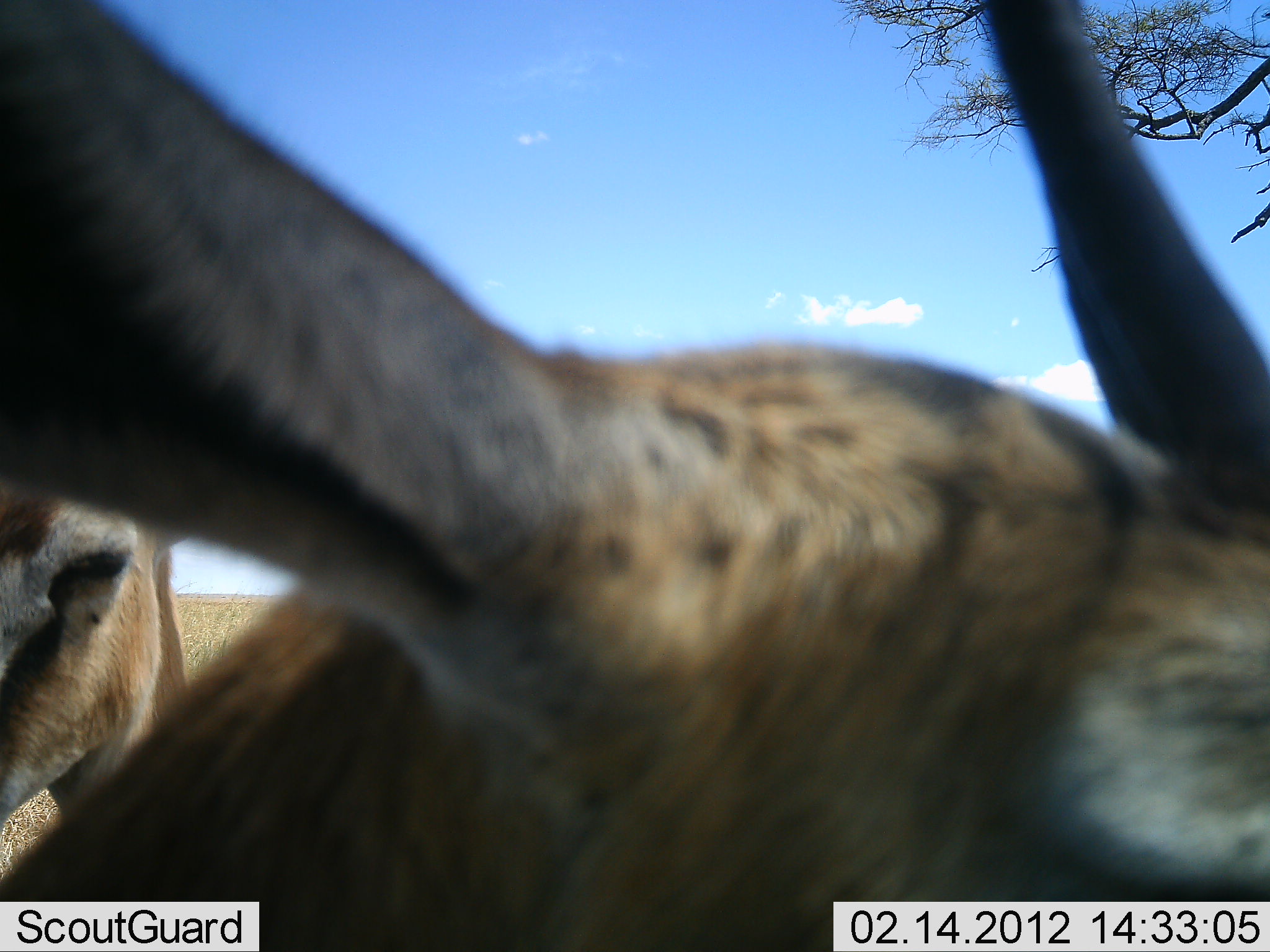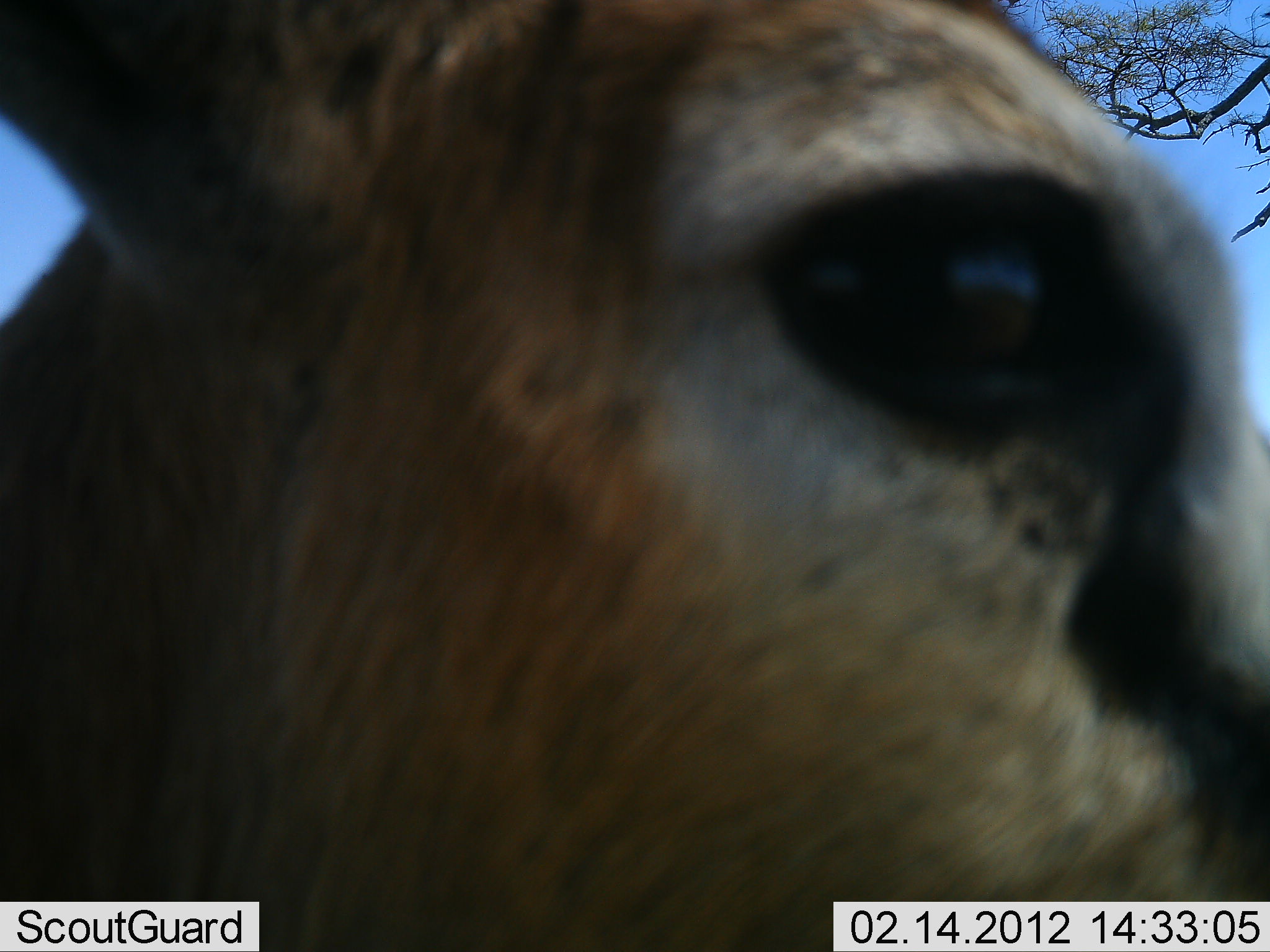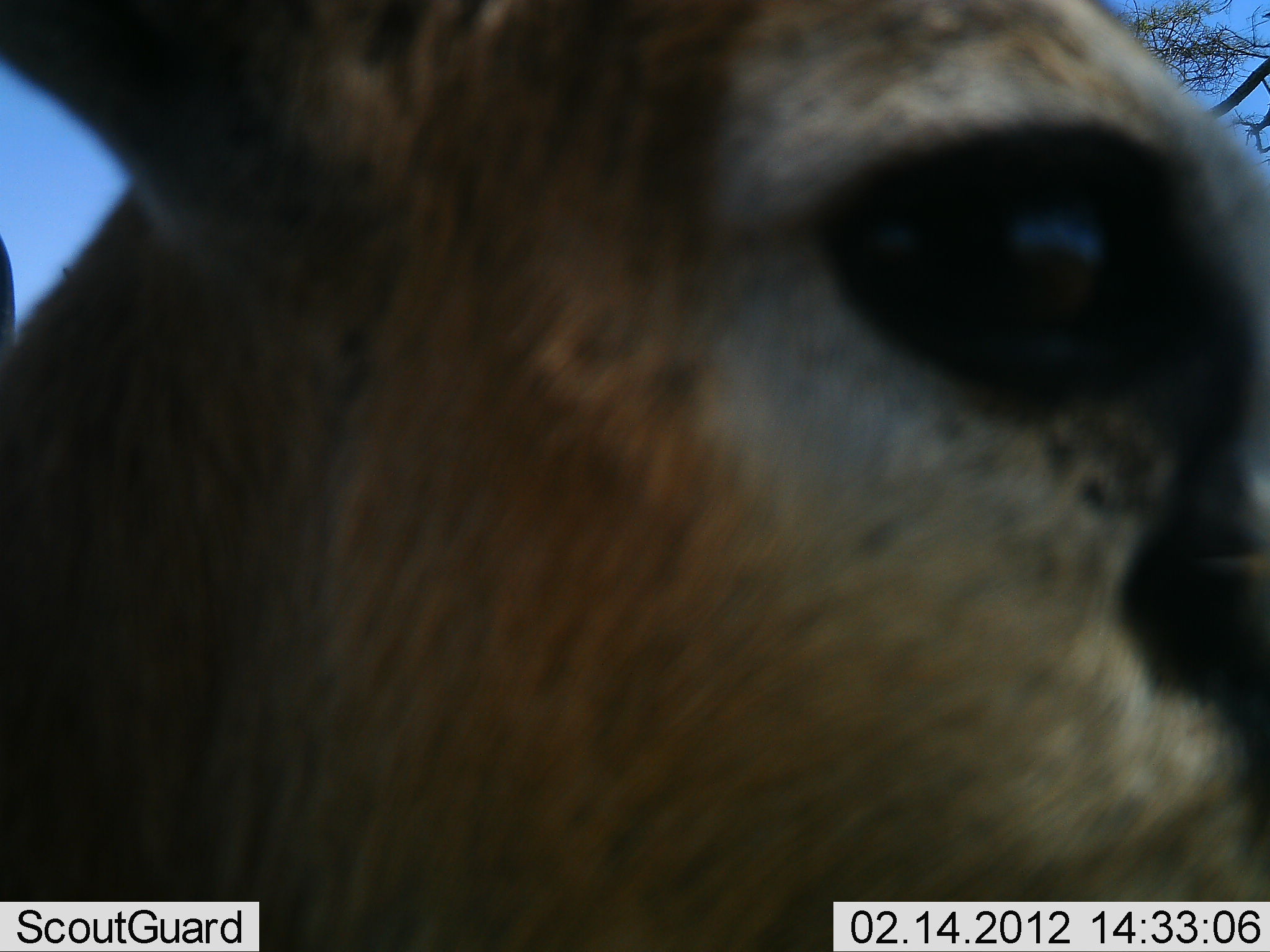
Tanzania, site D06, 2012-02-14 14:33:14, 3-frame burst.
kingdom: Animalia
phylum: Chordata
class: Mammalia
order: Artiodactyla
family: Bovidae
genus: Eudorcas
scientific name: Eudorcas thomsonii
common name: thomson's gazelle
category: gazellethomsons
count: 2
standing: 89%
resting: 6%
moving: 11%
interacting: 6%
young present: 0%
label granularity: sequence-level